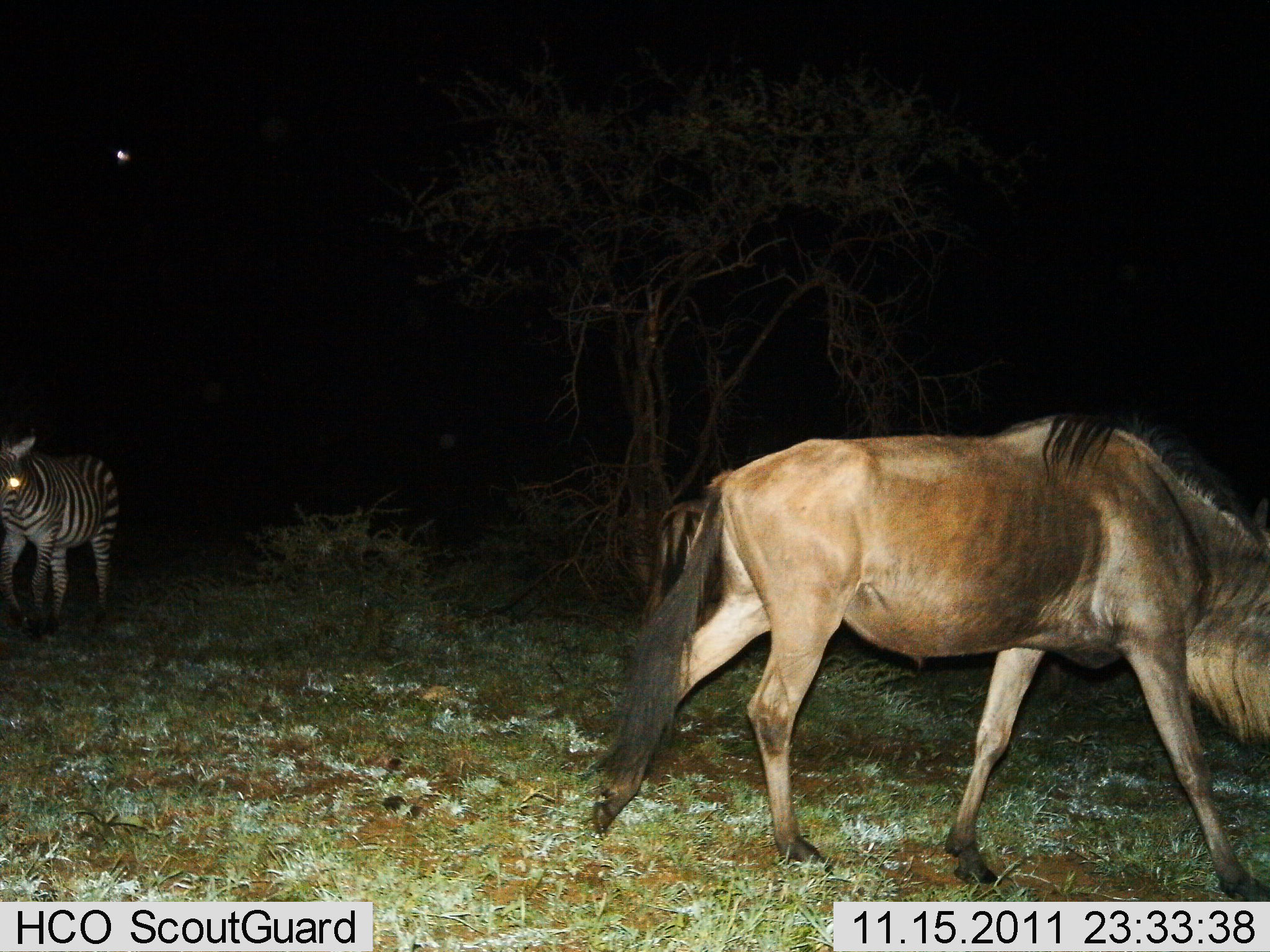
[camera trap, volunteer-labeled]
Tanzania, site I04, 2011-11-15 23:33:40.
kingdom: Animalia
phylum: Chordata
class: Mammalia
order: Artiodactyla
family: Bovidae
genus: Connochaetes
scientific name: Connochaetes taurinus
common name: blue wildebeest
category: wildebeest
Wildebeest (blue wildebeest) (Connochaetes taurinus), count 1. Behavior (volunteer vote fractions): standing 30%, resting 10%, moving 90%, interacting 0%. Young present (vote fraction): 0%. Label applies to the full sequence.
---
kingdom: Animalia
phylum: Chordata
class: Mammalia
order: Perissodactyla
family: Equidae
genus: Equus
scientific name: Equus quagga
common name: plains zebra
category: zebra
Zebra (plains zebra) (Equus quagga), count 1. Behavior (volunteer vote fractions): standing 80%, resting 0%, moving 40%, interacting 0%. Young present (vote fraction): 0%. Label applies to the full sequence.